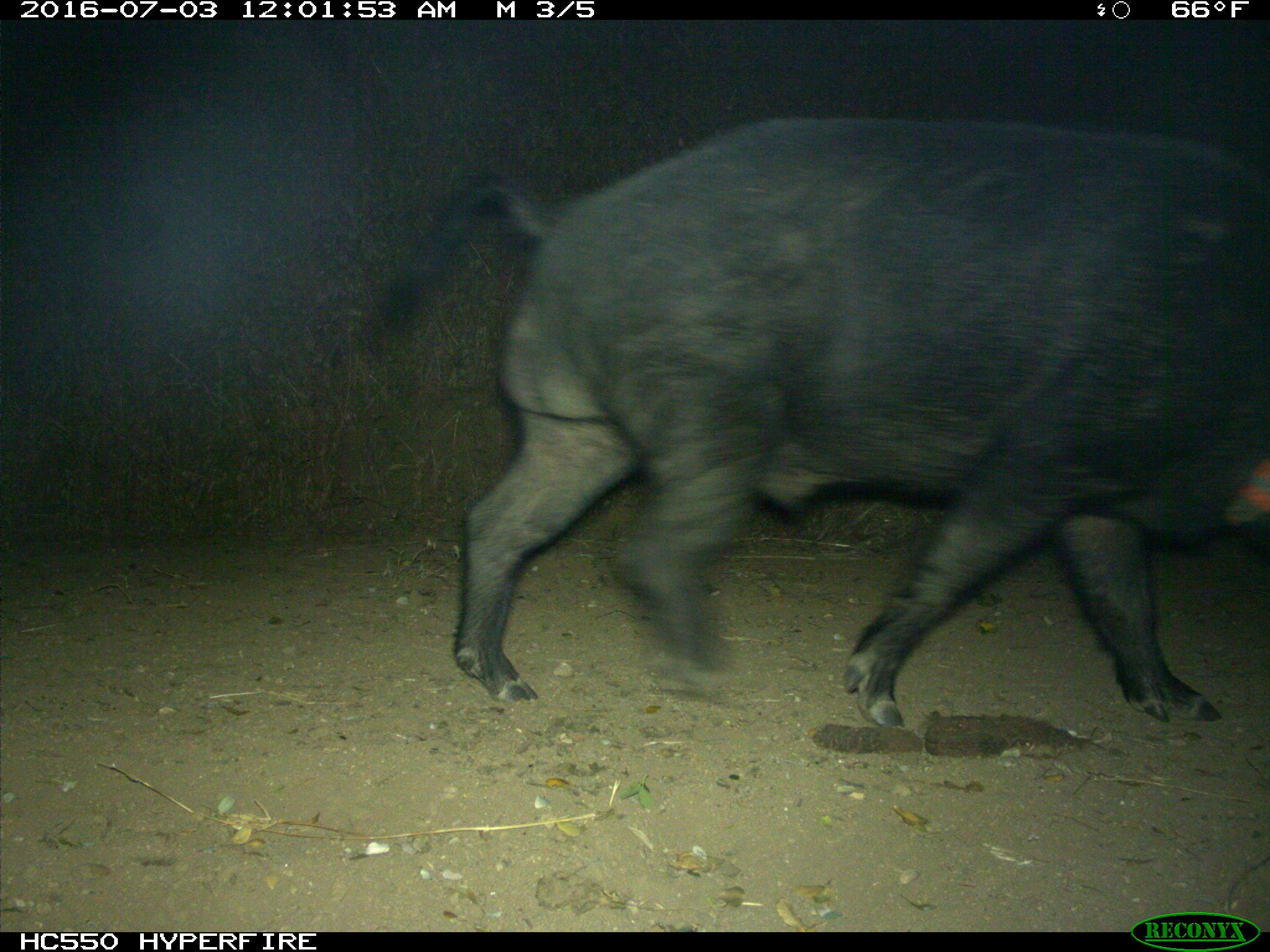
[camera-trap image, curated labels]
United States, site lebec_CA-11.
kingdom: Animalia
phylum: Chordata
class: Mammalia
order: Artiodactyla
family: Suidae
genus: Sus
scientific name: Sus scrofa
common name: wild boar